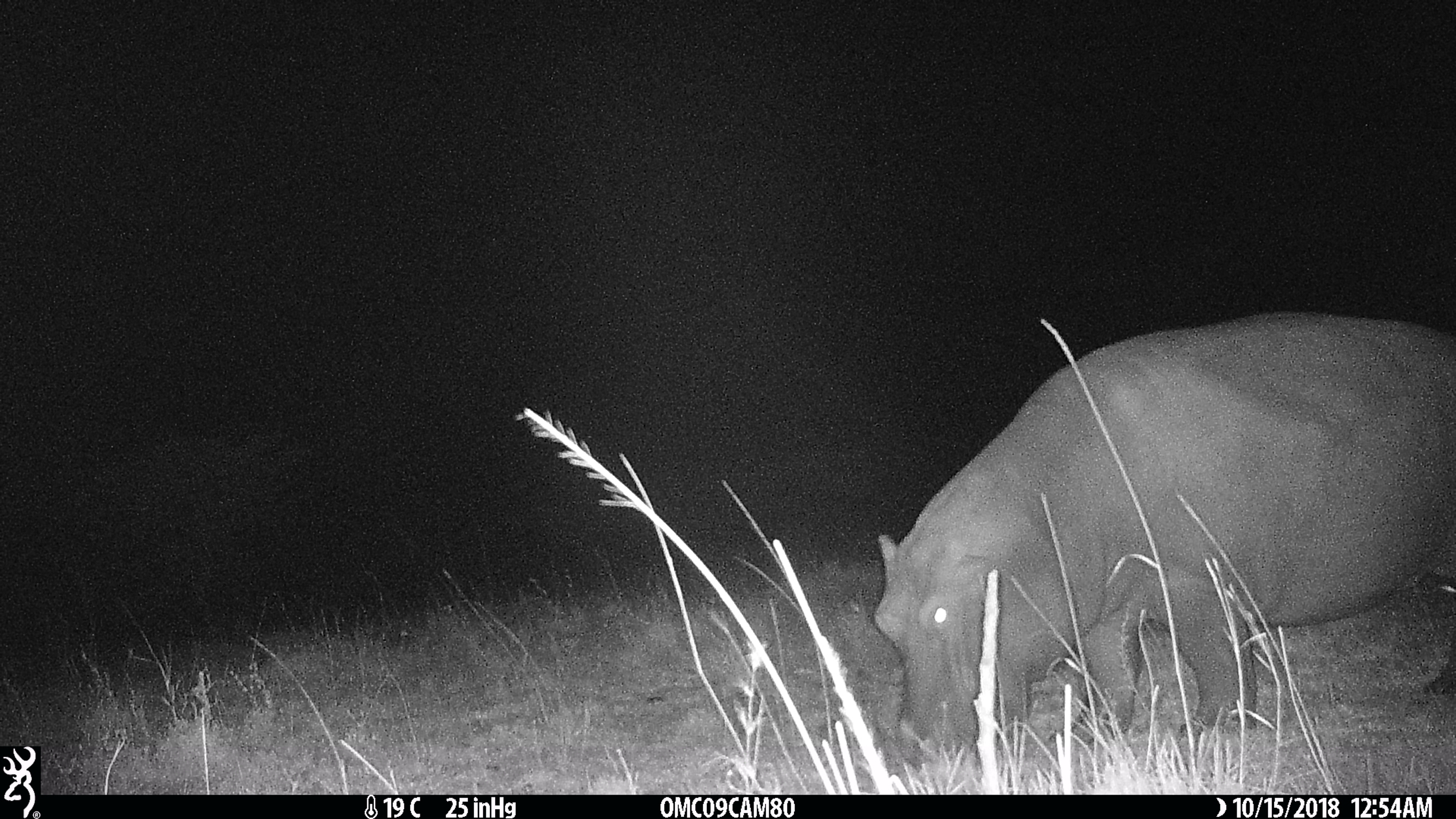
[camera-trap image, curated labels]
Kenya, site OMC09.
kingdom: Animalia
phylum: Chordata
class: Mammalia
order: Artiodactyla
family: Hippopotamidae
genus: Hippopotamus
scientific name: Hippopotamus amphibius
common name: hippopotamus